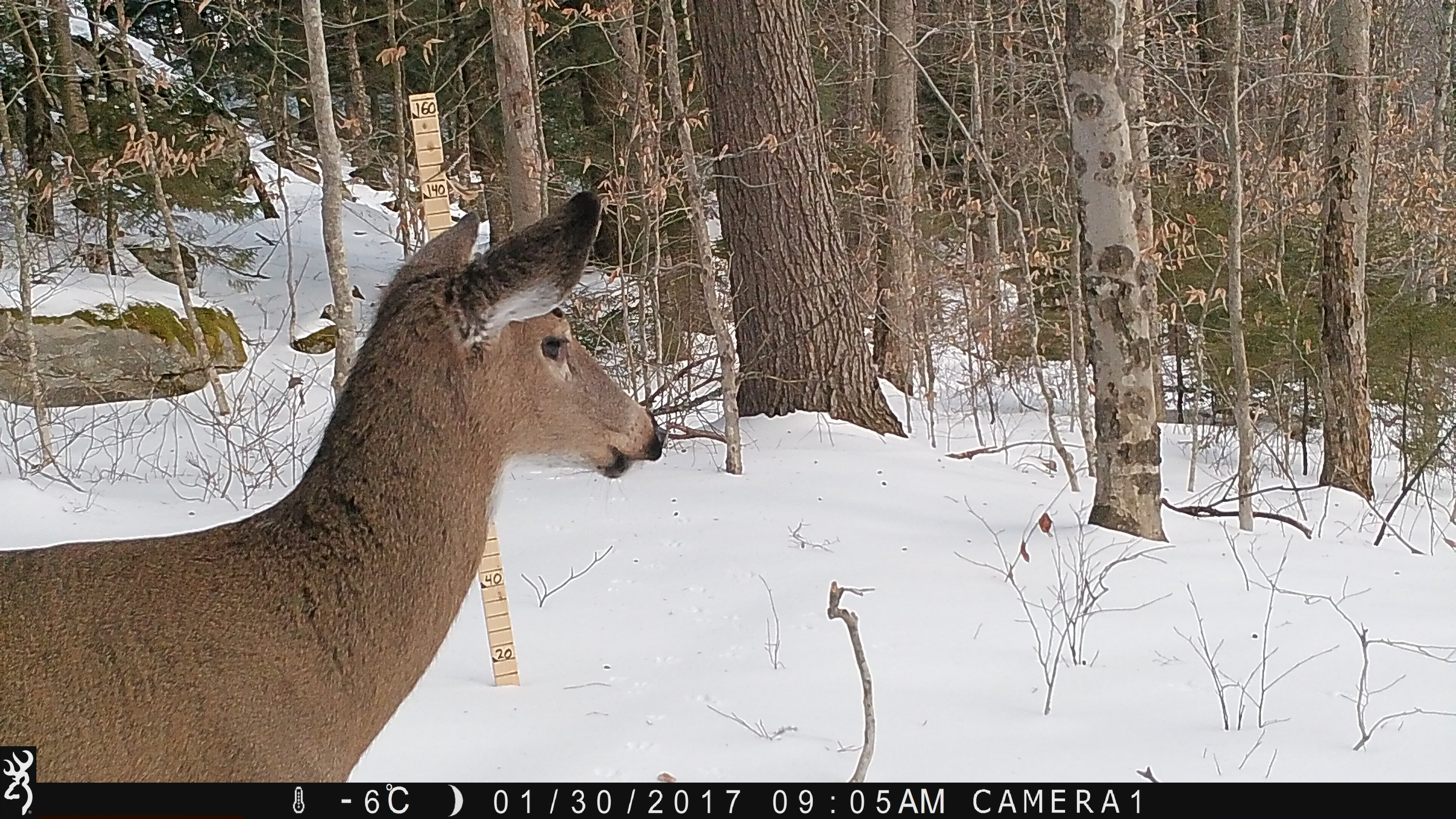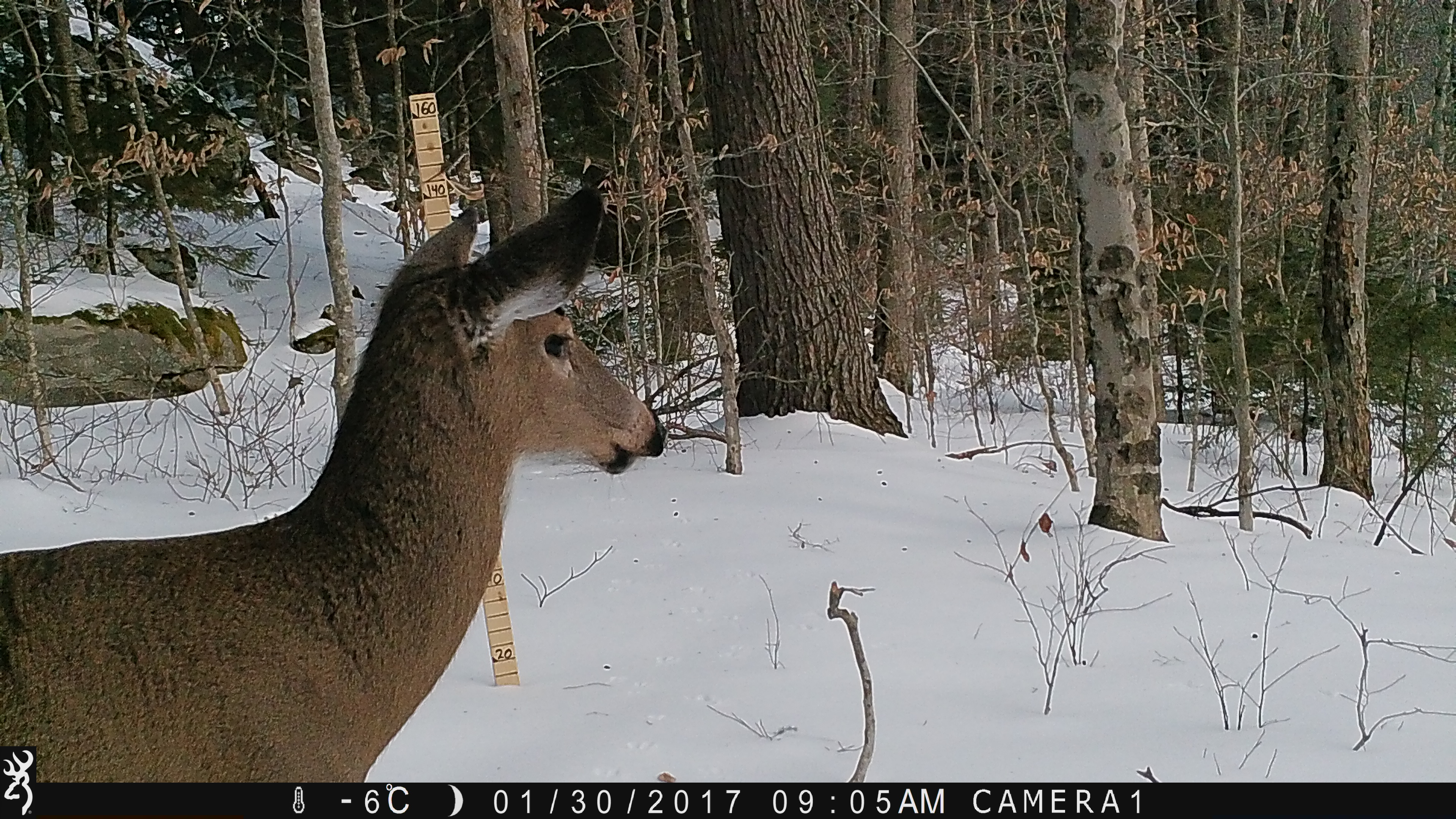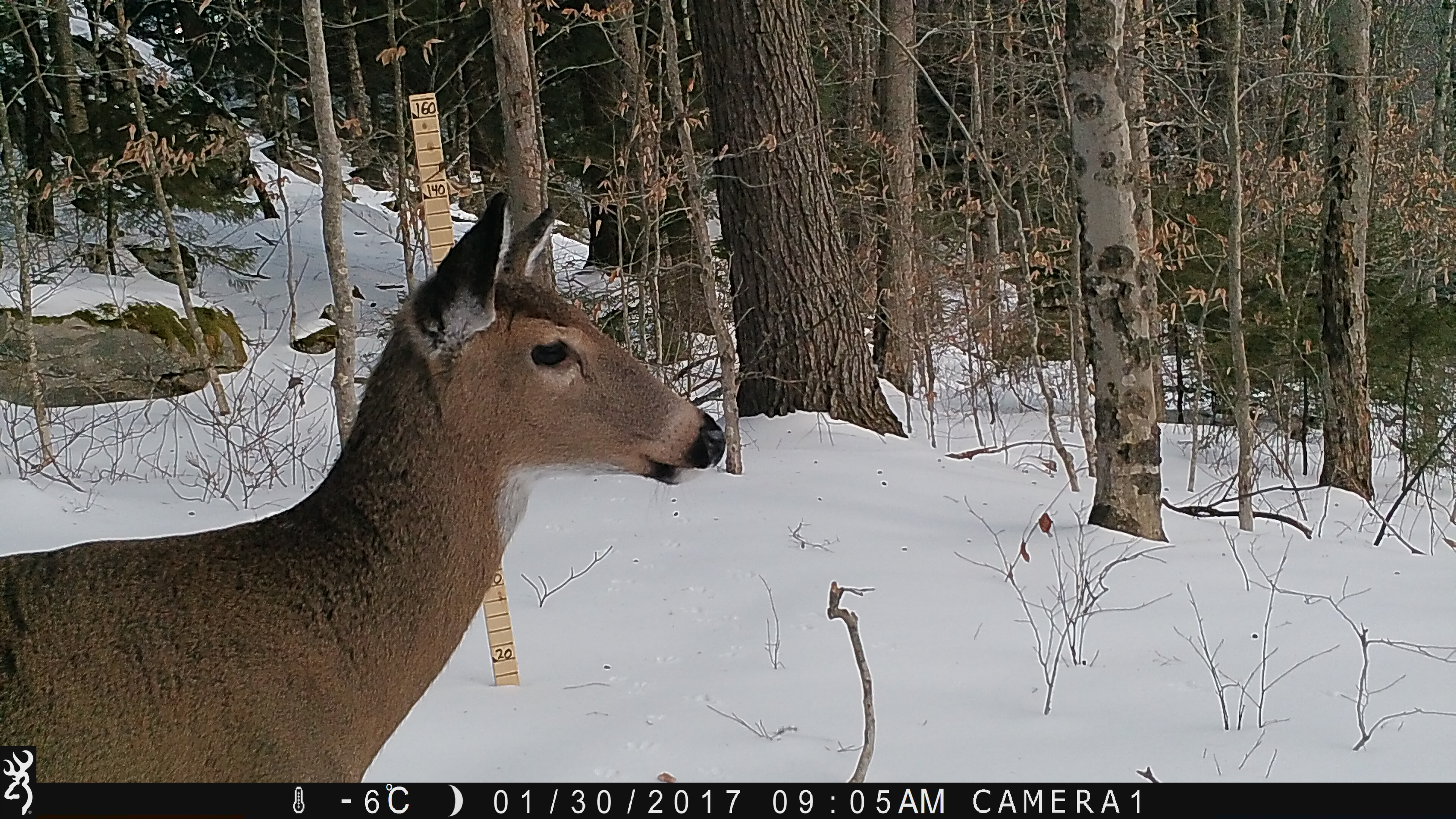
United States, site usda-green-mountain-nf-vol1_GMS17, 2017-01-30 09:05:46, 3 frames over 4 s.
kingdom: Animalia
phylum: Chordata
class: Mammalia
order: Artiodactyla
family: Cervidae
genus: Odocoileus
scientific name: Odocoileus virginianus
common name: white-tailed deer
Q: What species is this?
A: White-tailed deer (Odocoileus virginianus).